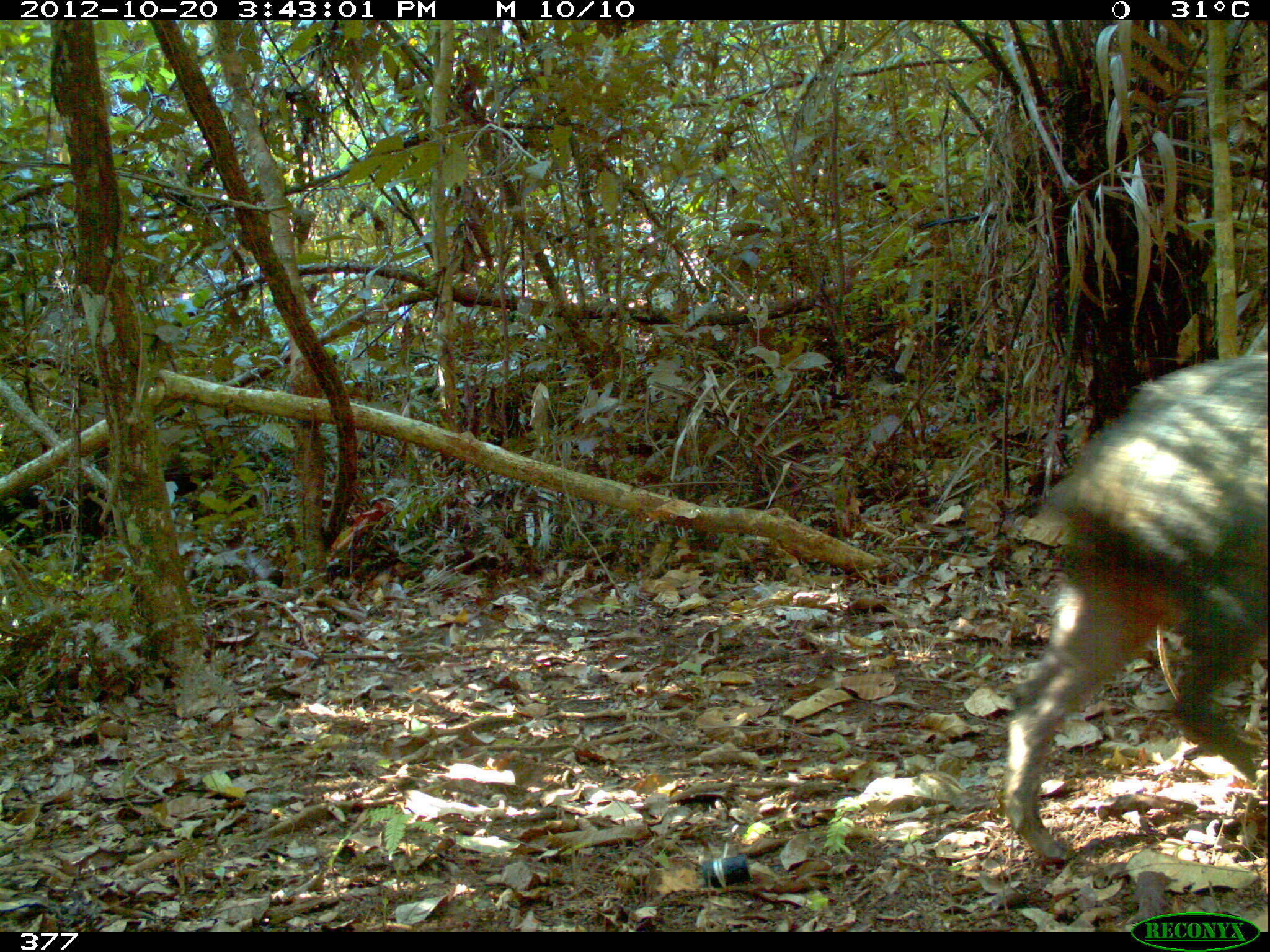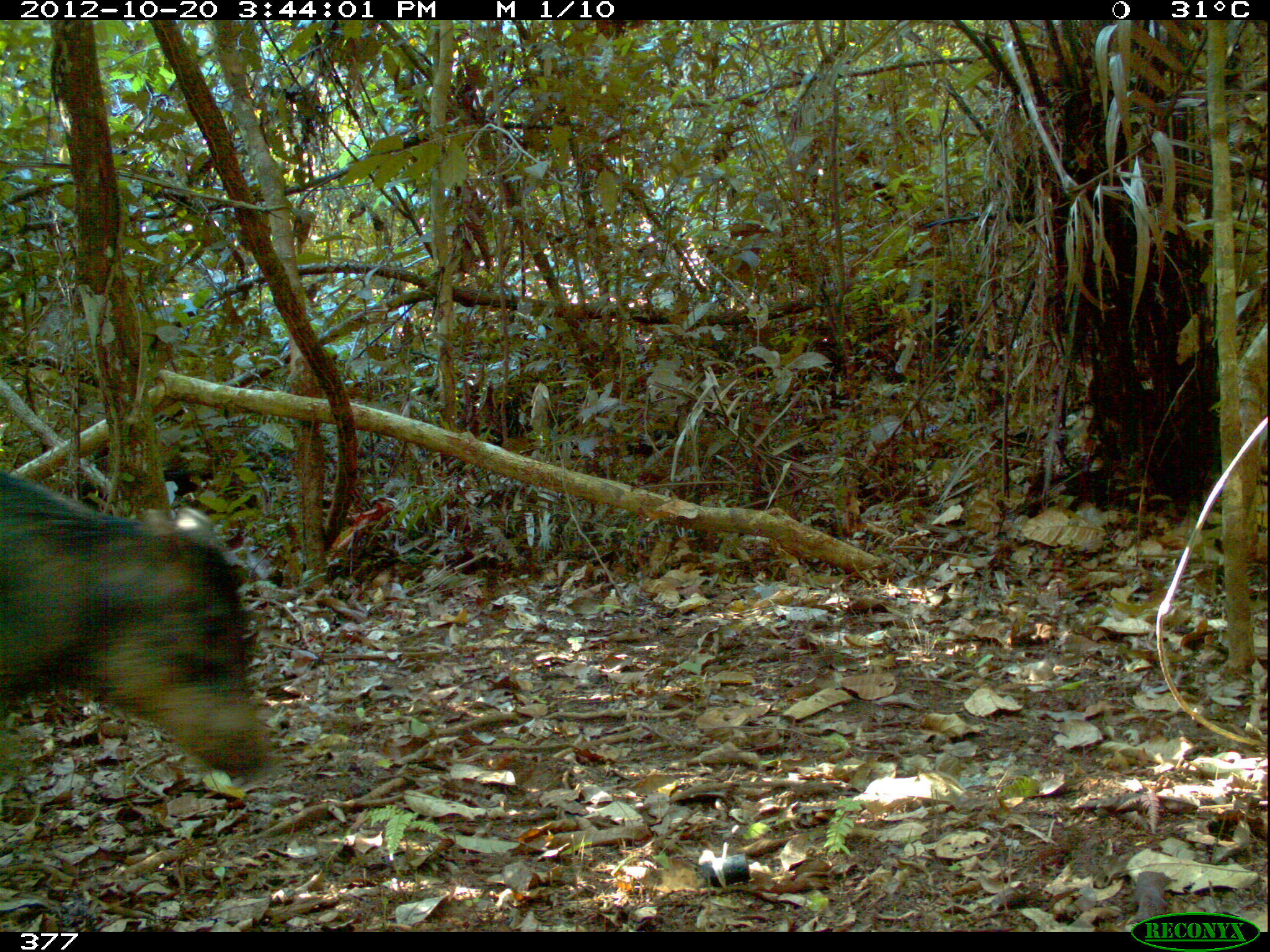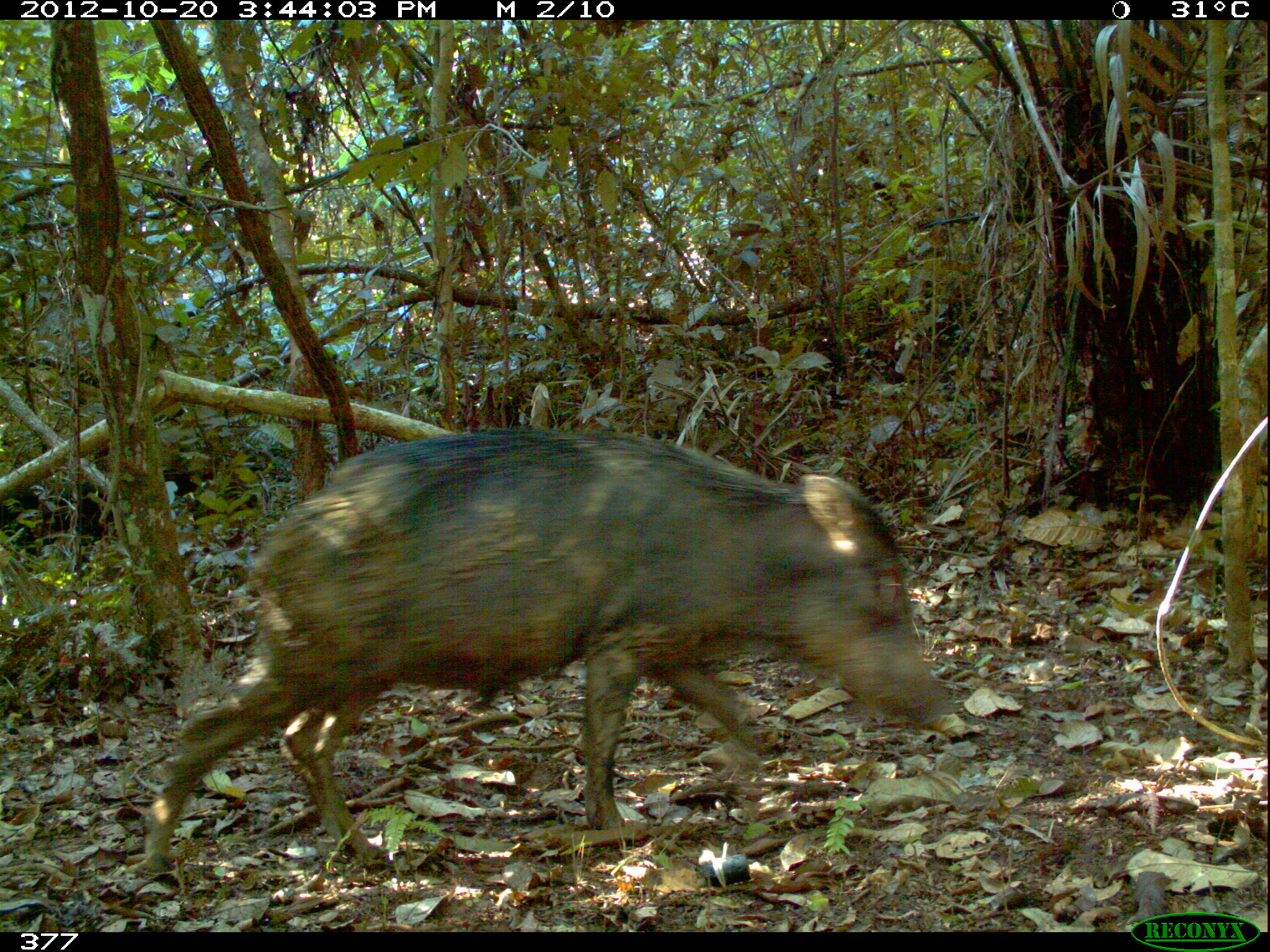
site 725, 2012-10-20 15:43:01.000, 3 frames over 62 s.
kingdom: Animalia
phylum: Chordata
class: Mammalia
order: Artiodactyla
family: Tayassuidae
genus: Tayassu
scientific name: Tayassu pecari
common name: white-lipped peccary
Tayassu pecari (white-lipped peccary).